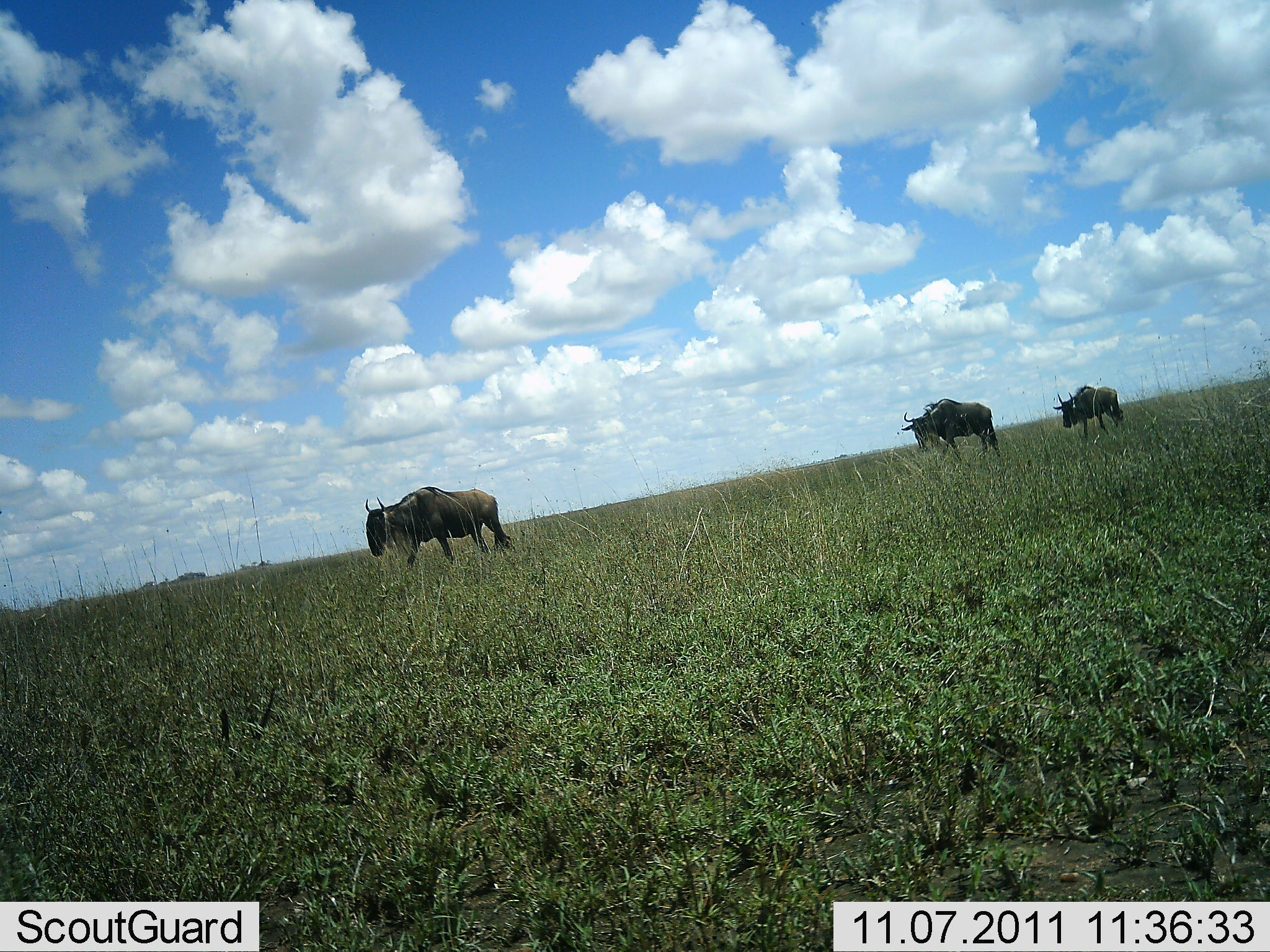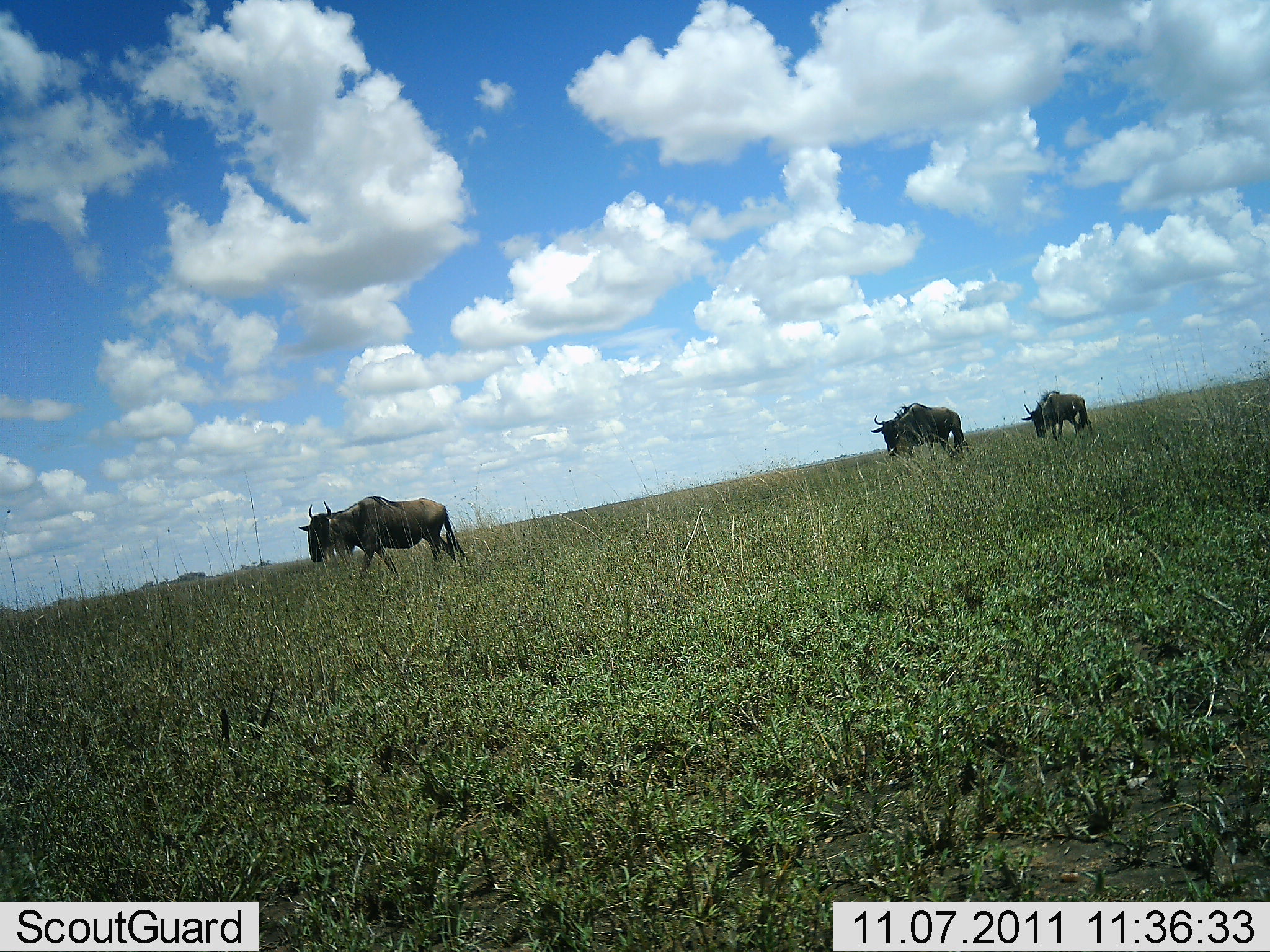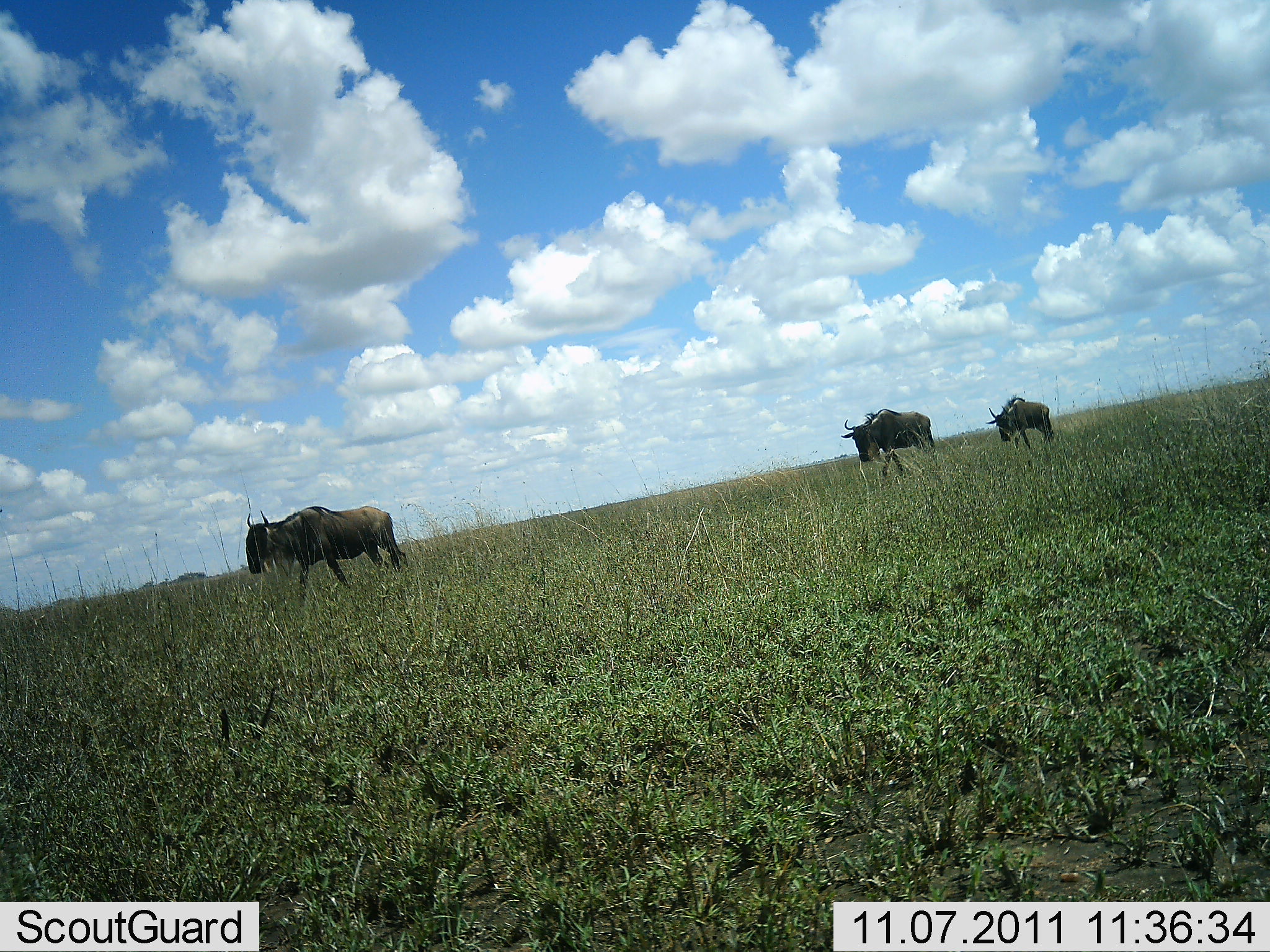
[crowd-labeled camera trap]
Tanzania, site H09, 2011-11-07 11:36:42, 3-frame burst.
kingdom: Animalia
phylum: Chordata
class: Mammalia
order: Artiodactyla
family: Bovidae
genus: Connochaetes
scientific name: Connochaetes taurinus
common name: blue wildebeest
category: wildebeest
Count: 3.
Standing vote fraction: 0%.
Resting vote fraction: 0%.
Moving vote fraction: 100%.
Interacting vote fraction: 0%.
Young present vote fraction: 0%.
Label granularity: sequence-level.